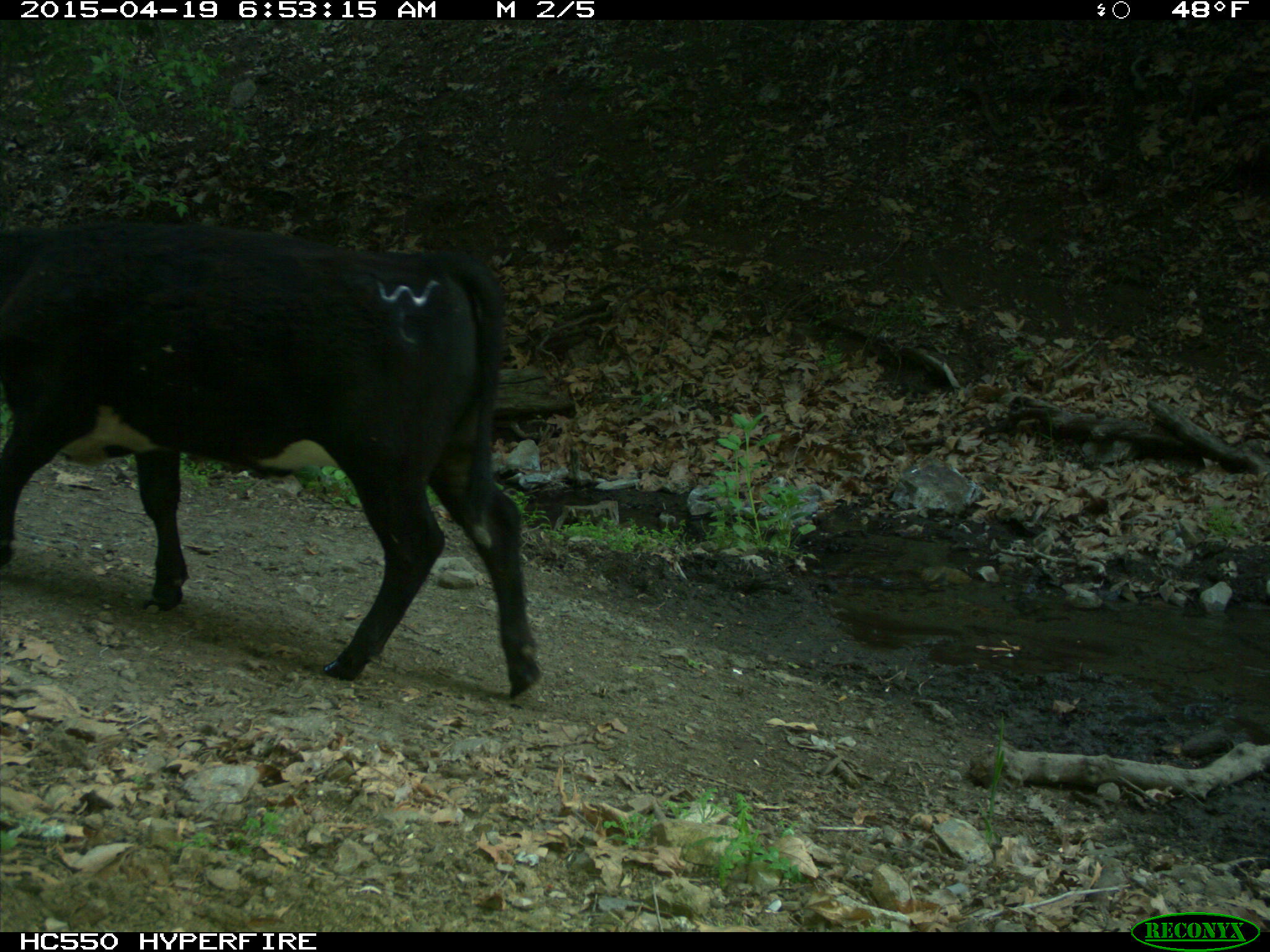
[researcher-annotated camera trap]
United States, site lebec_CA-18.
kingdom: Animalia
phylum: Chordata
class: Mammalia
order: Artiodactyla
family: Bovidae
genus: Bos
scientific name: Bos taurus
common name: domestic cow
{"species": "Bos taurus (domestic cow)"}